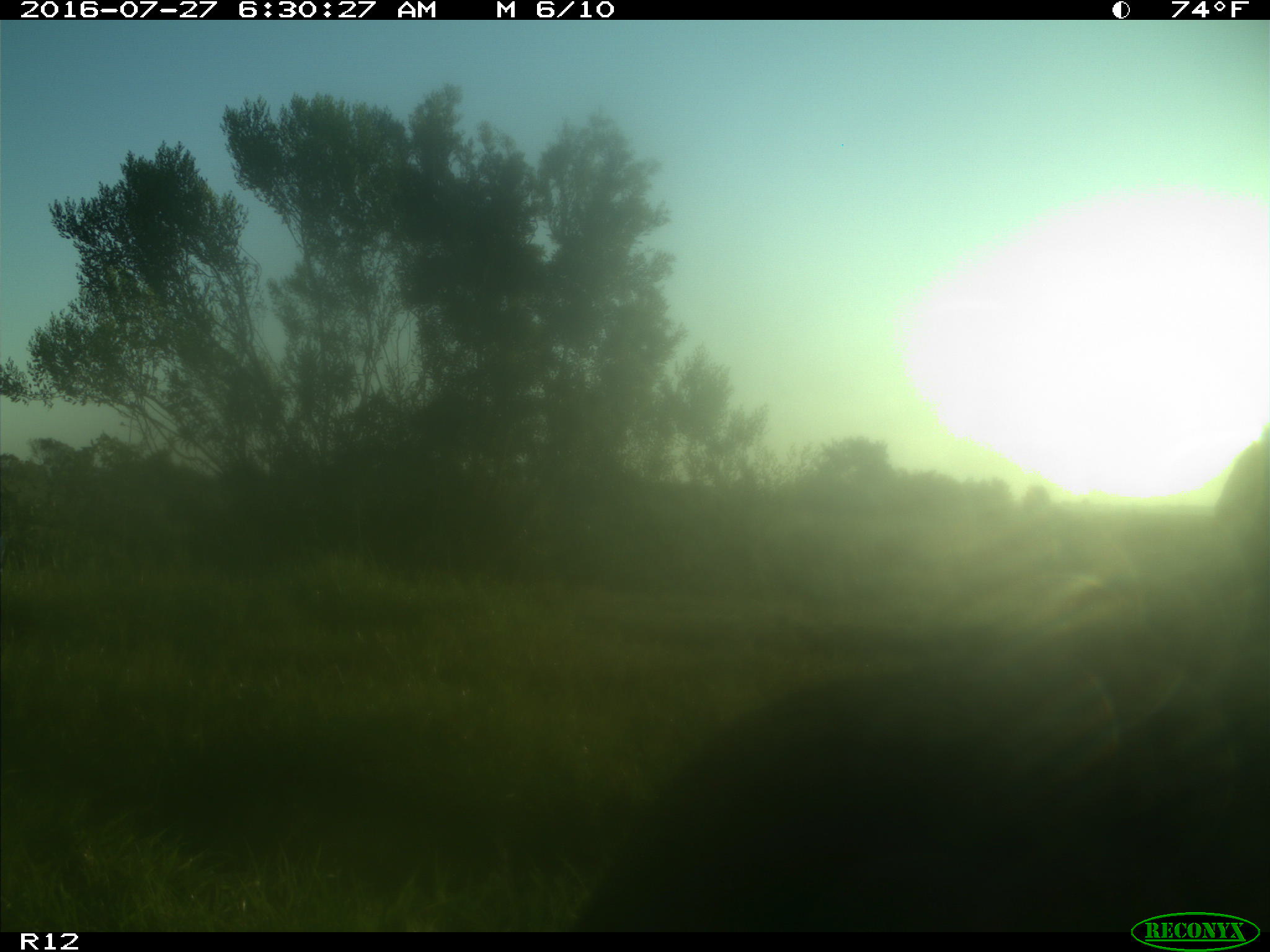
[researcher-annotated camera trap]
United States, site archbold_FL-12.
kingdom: Animalia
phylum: Chordata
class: Mammalia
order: Artiodactyla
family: Bovidae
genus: Bos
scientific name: Bos taurus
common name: domestic cow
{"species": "Bos taurus (domestic cow)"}